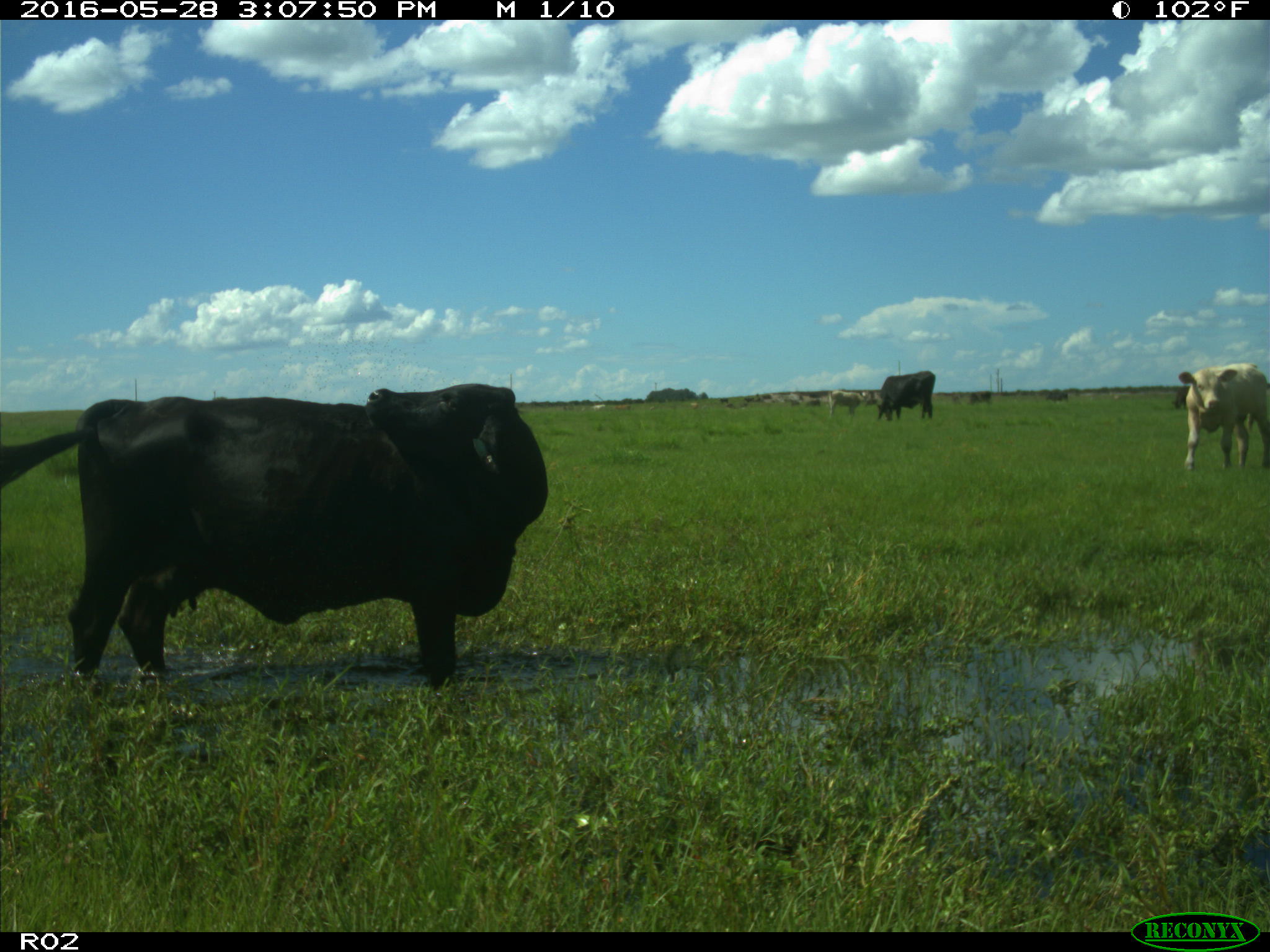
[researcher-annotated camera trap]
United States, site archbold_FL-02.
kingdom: Animalia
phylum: Chordata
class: Mammalia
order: Artiodactyla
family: Bovidae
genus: Bos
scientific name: Bos taurus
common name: domestic cow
Bos taurus (domestic cow).